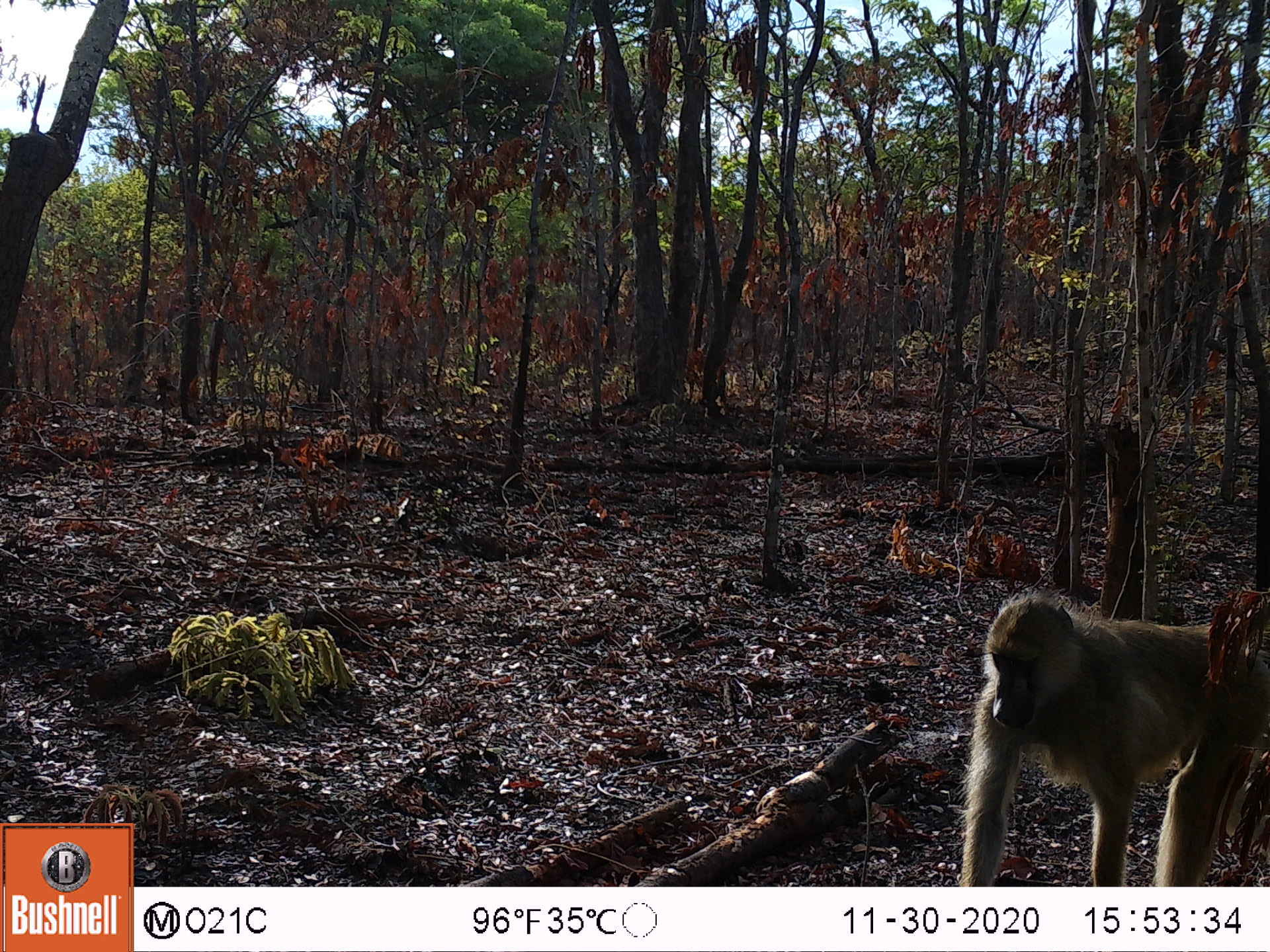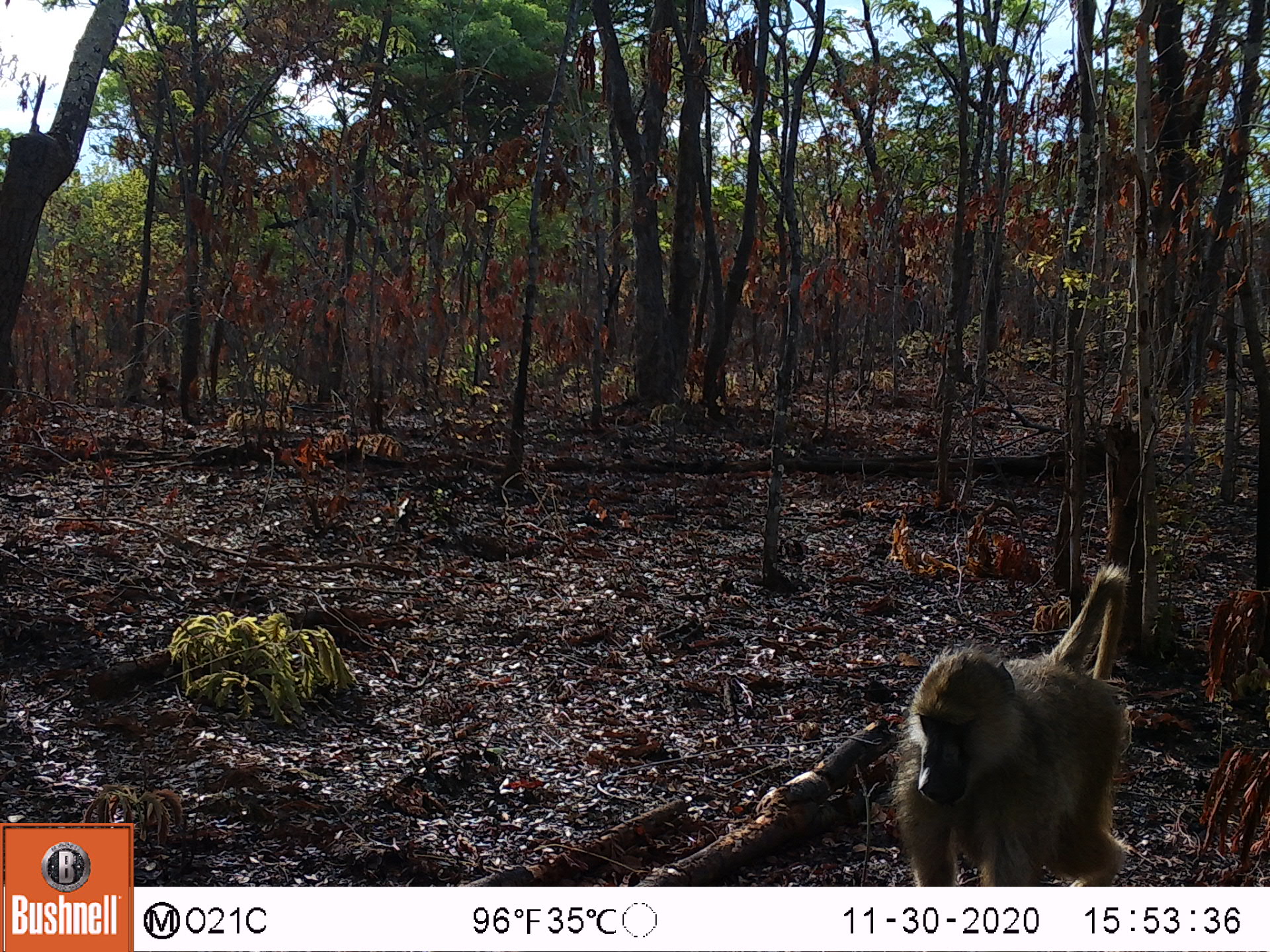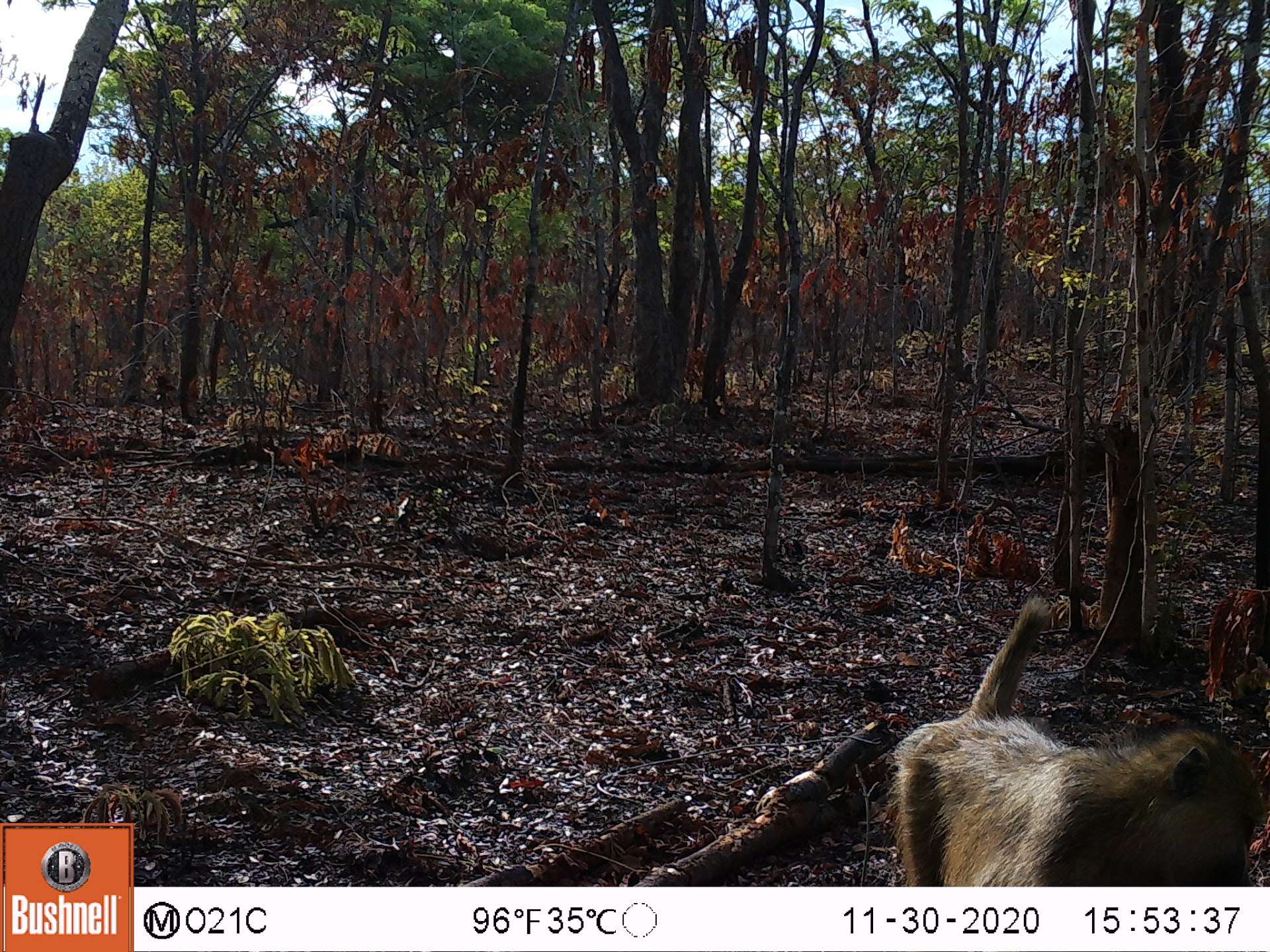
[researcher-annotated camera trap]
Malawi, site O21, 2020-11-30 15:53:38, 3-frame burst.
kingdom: Animalia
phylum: Chordata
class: Mammalia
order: Primates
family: Cercopithecidae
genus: Papio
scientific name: Papio cynocephalus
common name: yellow baboon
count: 1